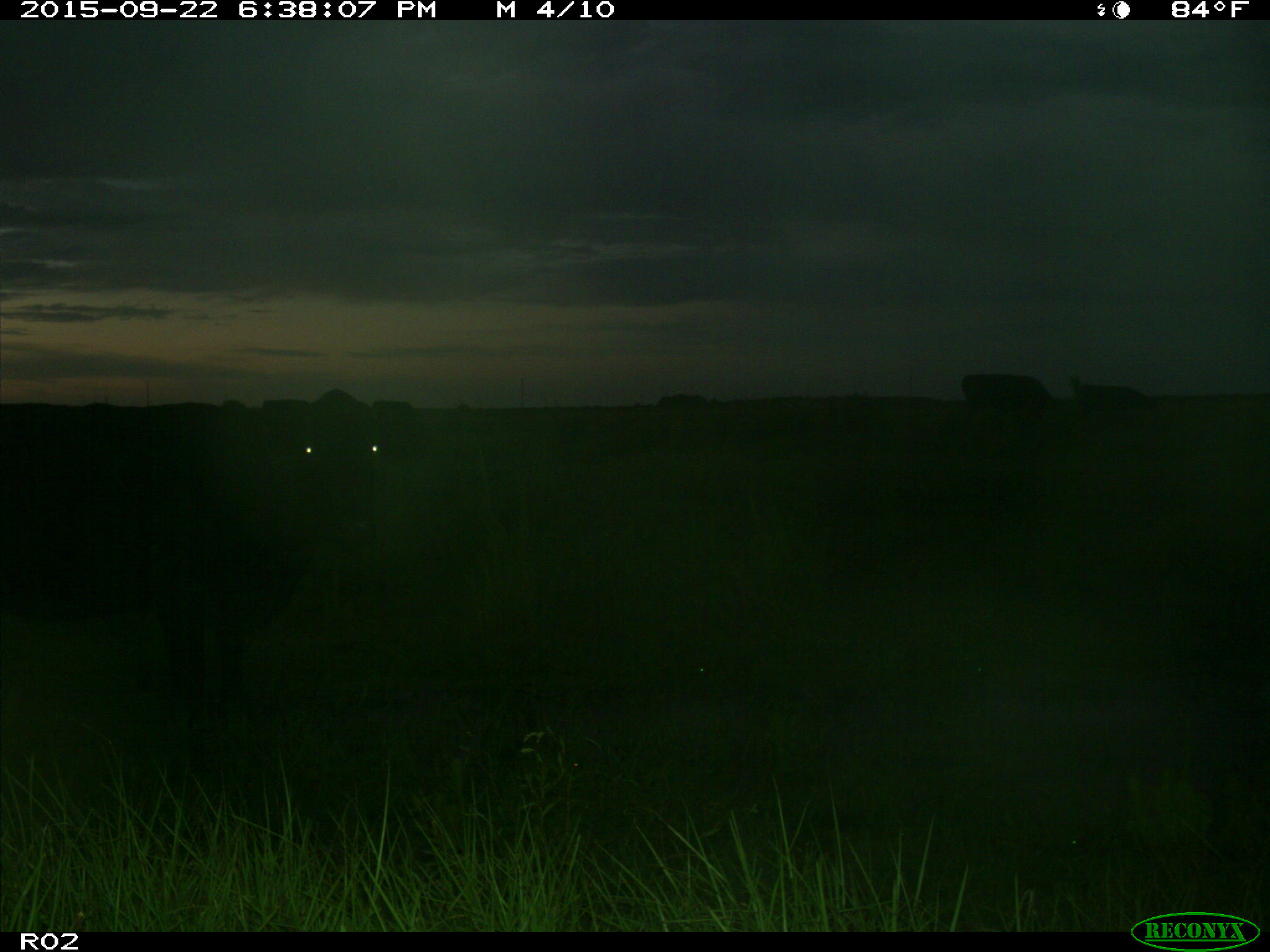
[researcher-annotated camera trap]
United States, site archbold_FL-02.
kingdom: Animalia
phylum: Chordata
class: Mammalia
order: Artiodactyla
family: Bovidae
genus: Bos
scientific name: Bos taurus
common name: domestic cow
Bos taurus (domestic cow).